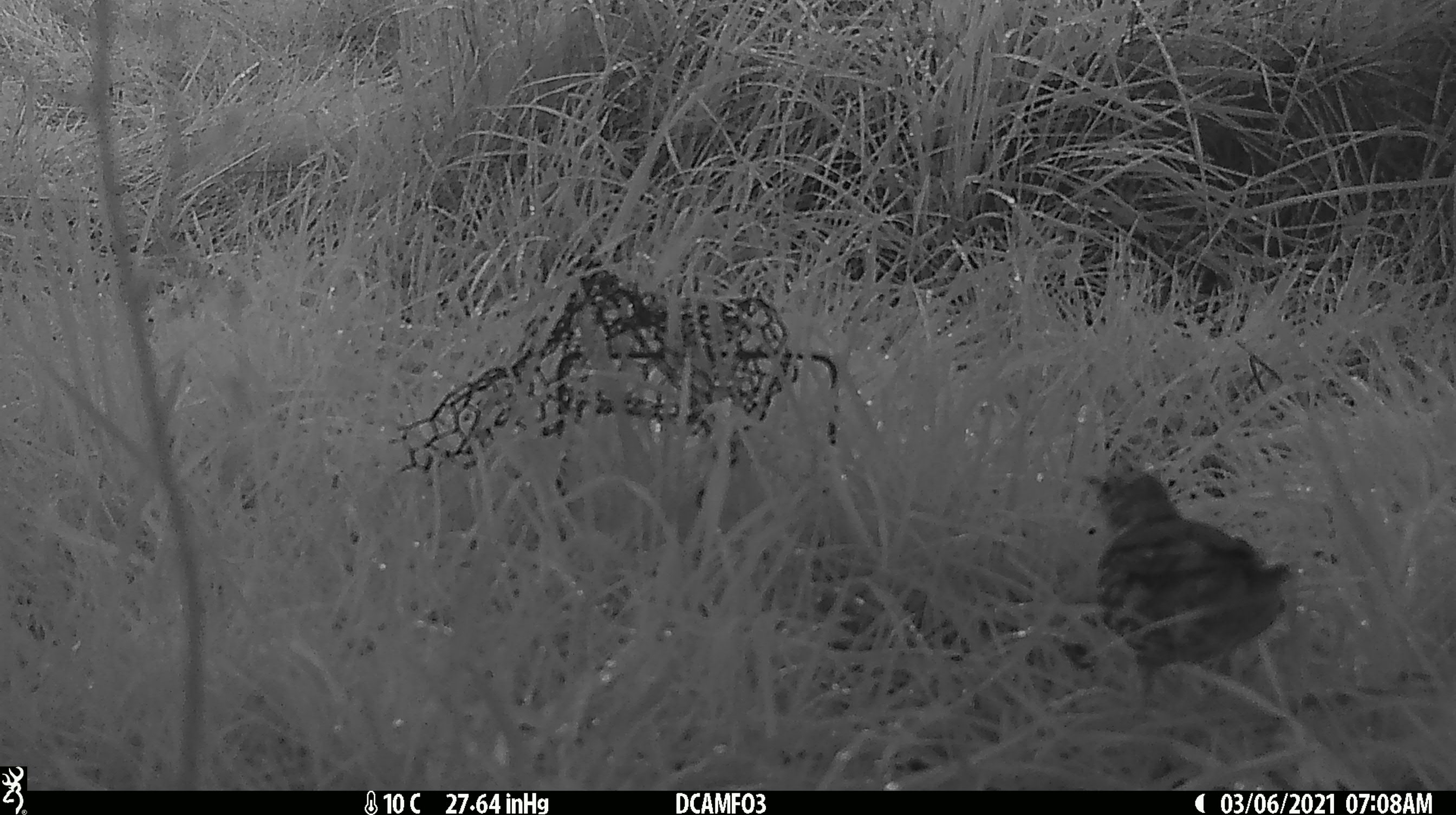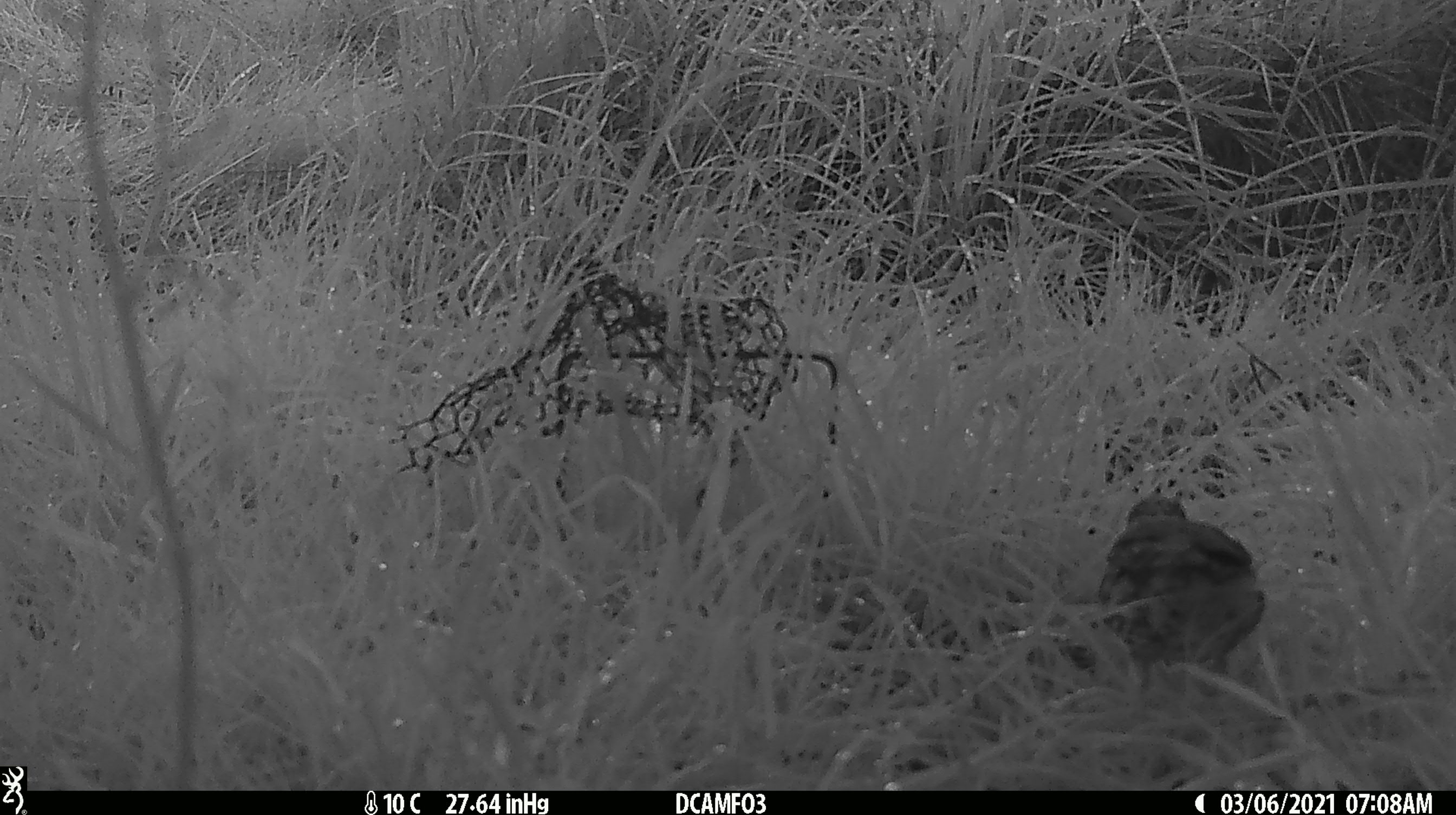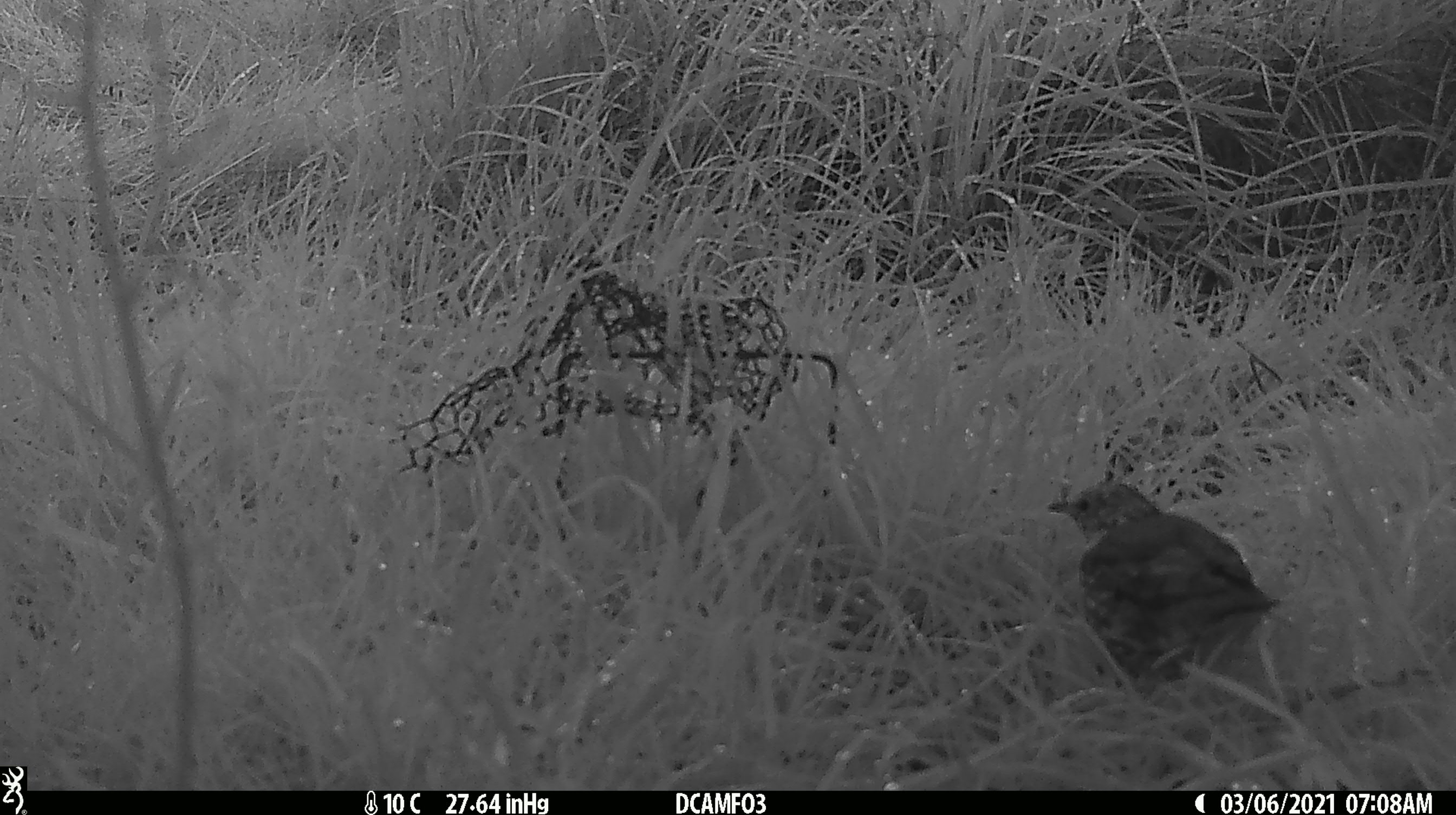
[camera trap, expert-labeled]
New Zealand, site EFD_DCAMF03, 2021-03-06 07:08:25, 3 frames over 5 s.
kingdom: Animalia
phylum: Chordata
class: Aves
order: Passeriformes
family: Turdidae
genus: Turdus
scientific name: Turdus philomelos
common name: song thrush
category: thrush